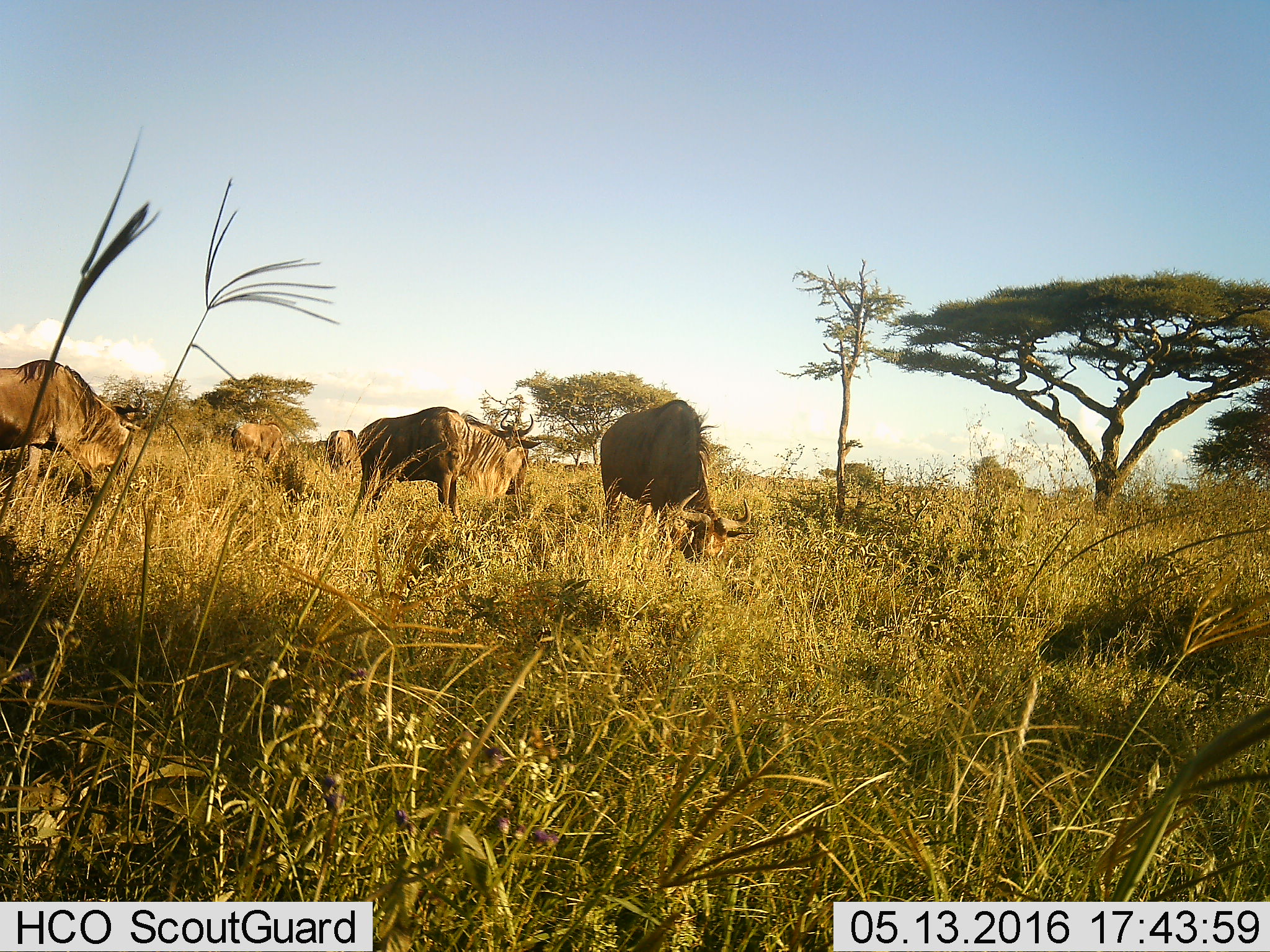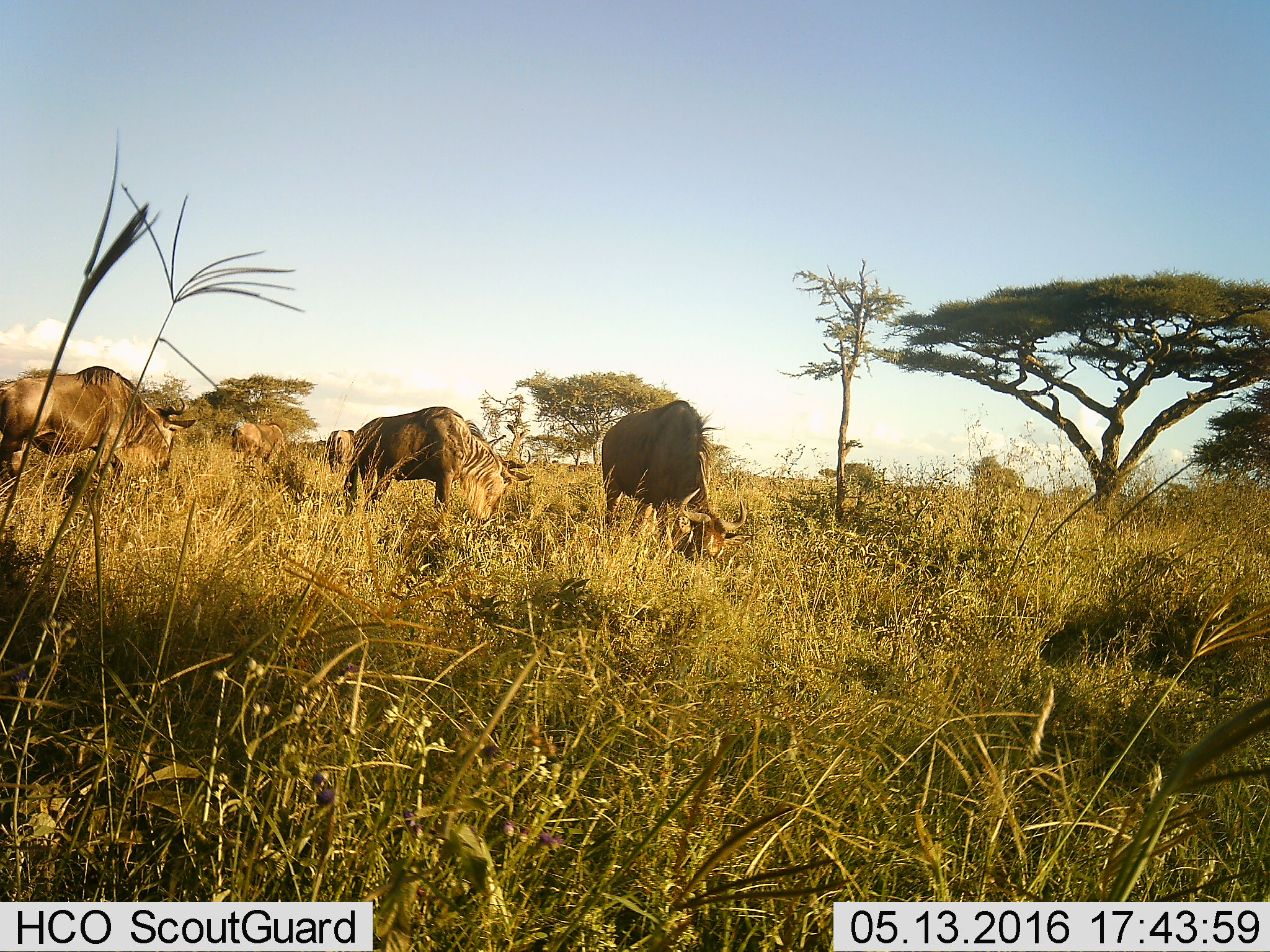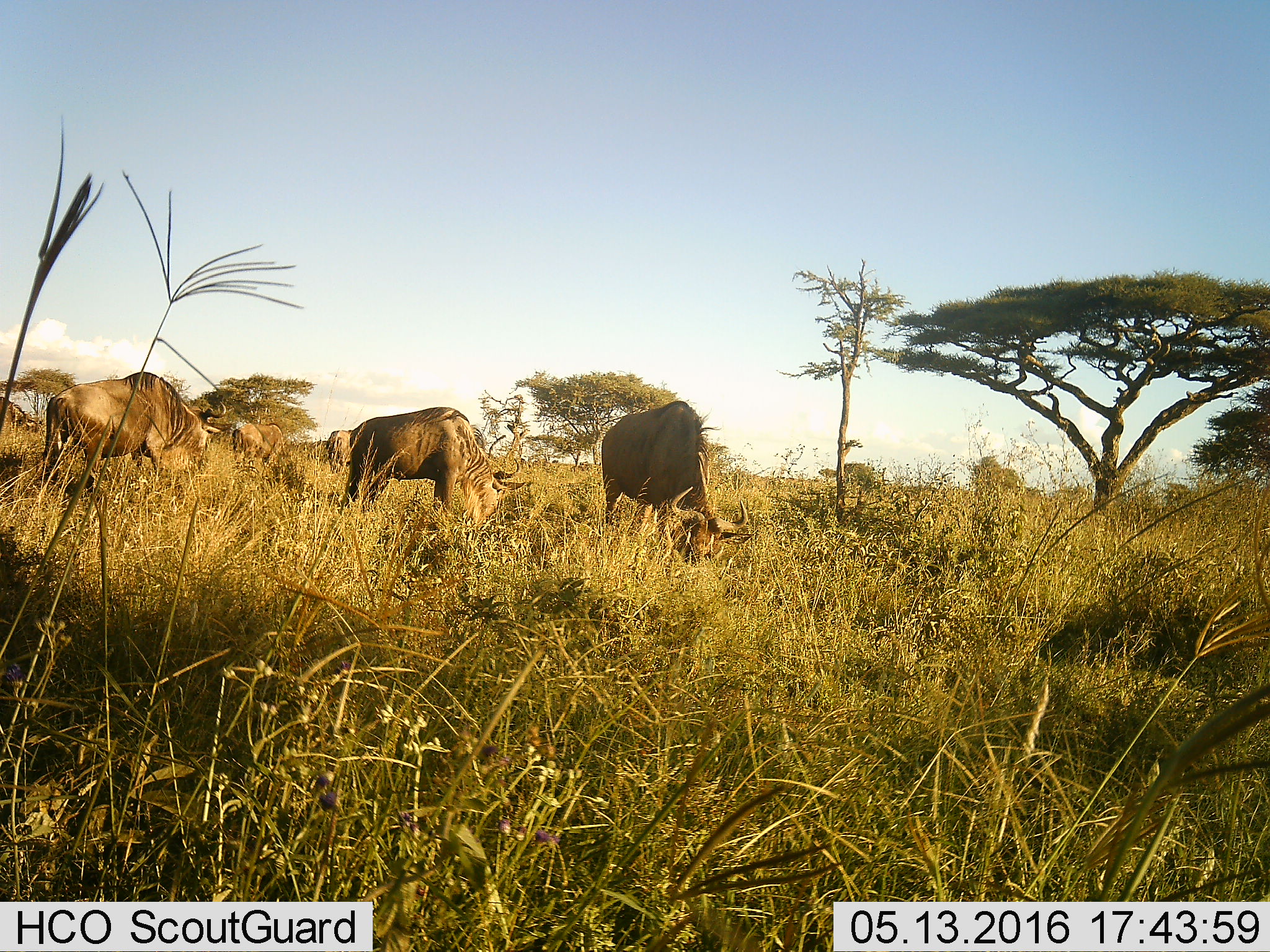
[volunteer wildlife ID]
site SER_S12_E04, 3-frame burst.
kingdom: Animalia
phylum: Chordata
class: Mammalia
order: Artiodactyla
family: Bovidae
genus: Connochaetes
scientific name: Connochaetes taurinus taurinus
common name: blue wildebeest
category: wildebeestblue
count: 5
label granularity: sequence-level